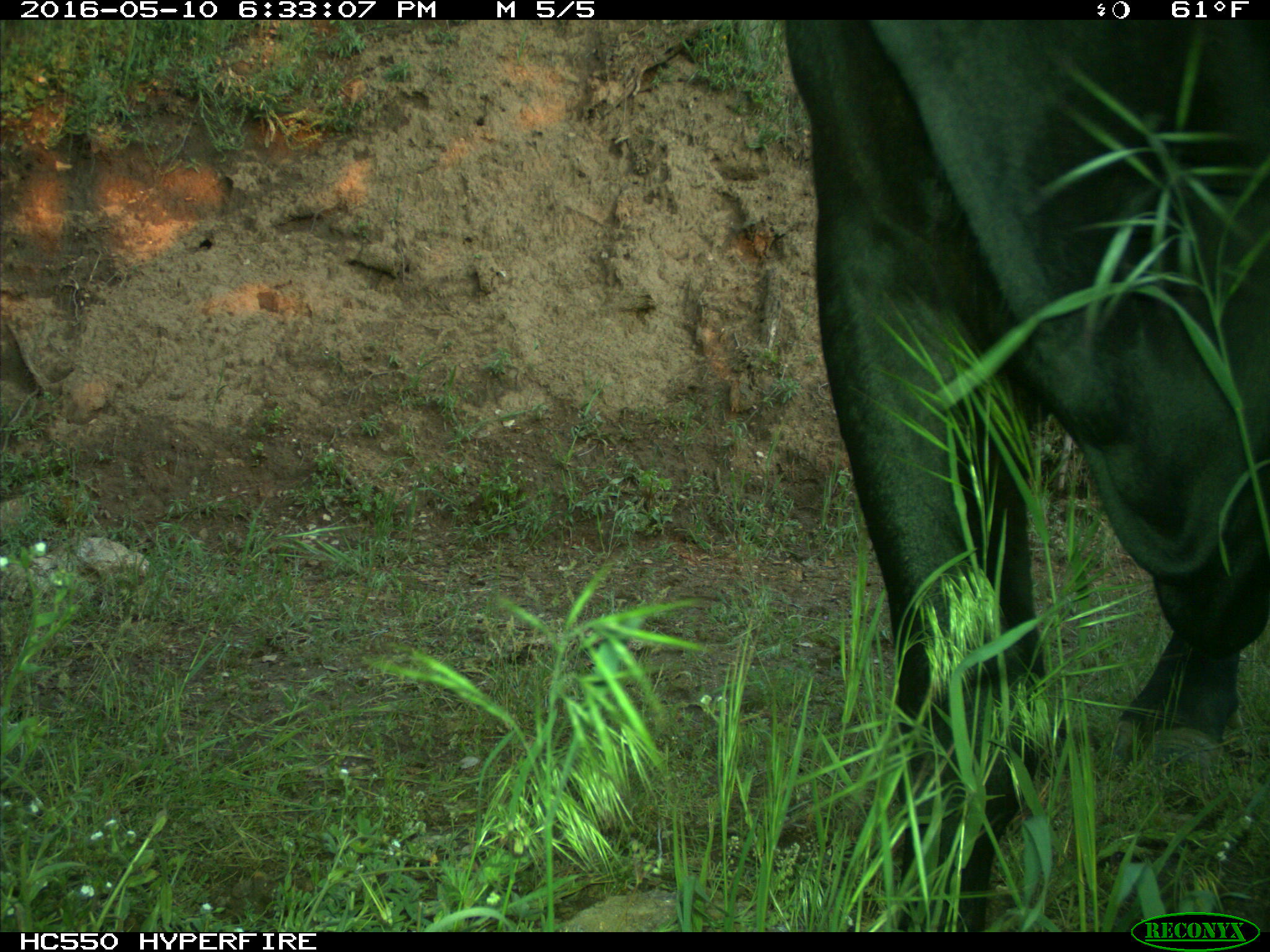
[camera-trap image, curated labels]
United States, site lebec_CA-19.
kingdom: Animalia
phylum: Chordata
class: Mammalia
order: Artiodactyla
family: Bovidae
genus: Bos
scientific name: Bos taurus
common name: domestic cow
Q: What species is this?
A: Bos taurus (domestic cow).